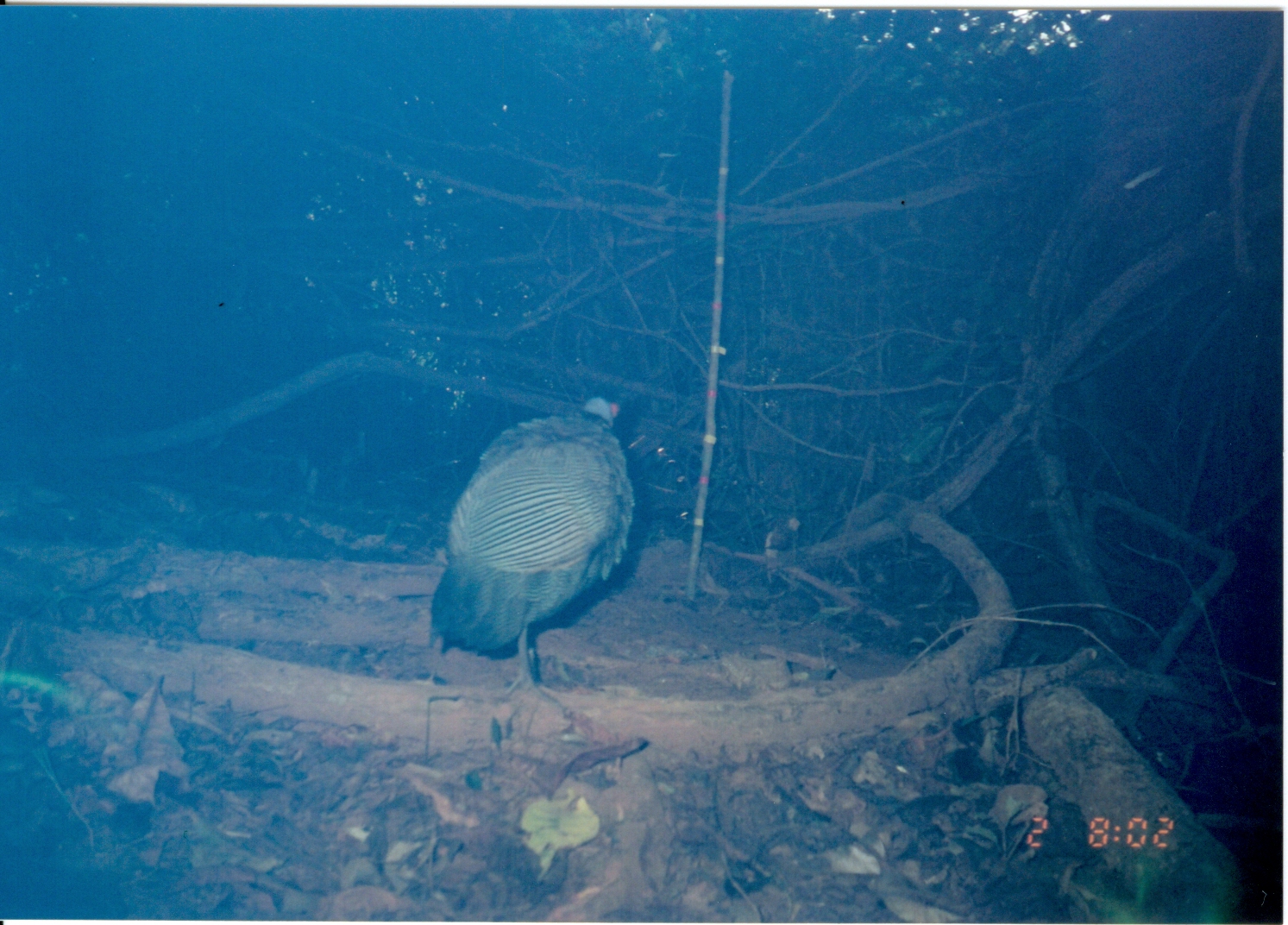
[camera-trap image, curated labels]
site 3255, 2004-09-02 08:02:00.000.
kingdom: Animalia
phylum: Chordata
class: Aves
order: Galliformes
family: Numididae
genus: Guttera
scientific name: Guttera pucherani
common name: crested guineafowl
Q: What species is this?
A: Guttera pucherani (crested guineafowl).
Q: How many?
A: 1.